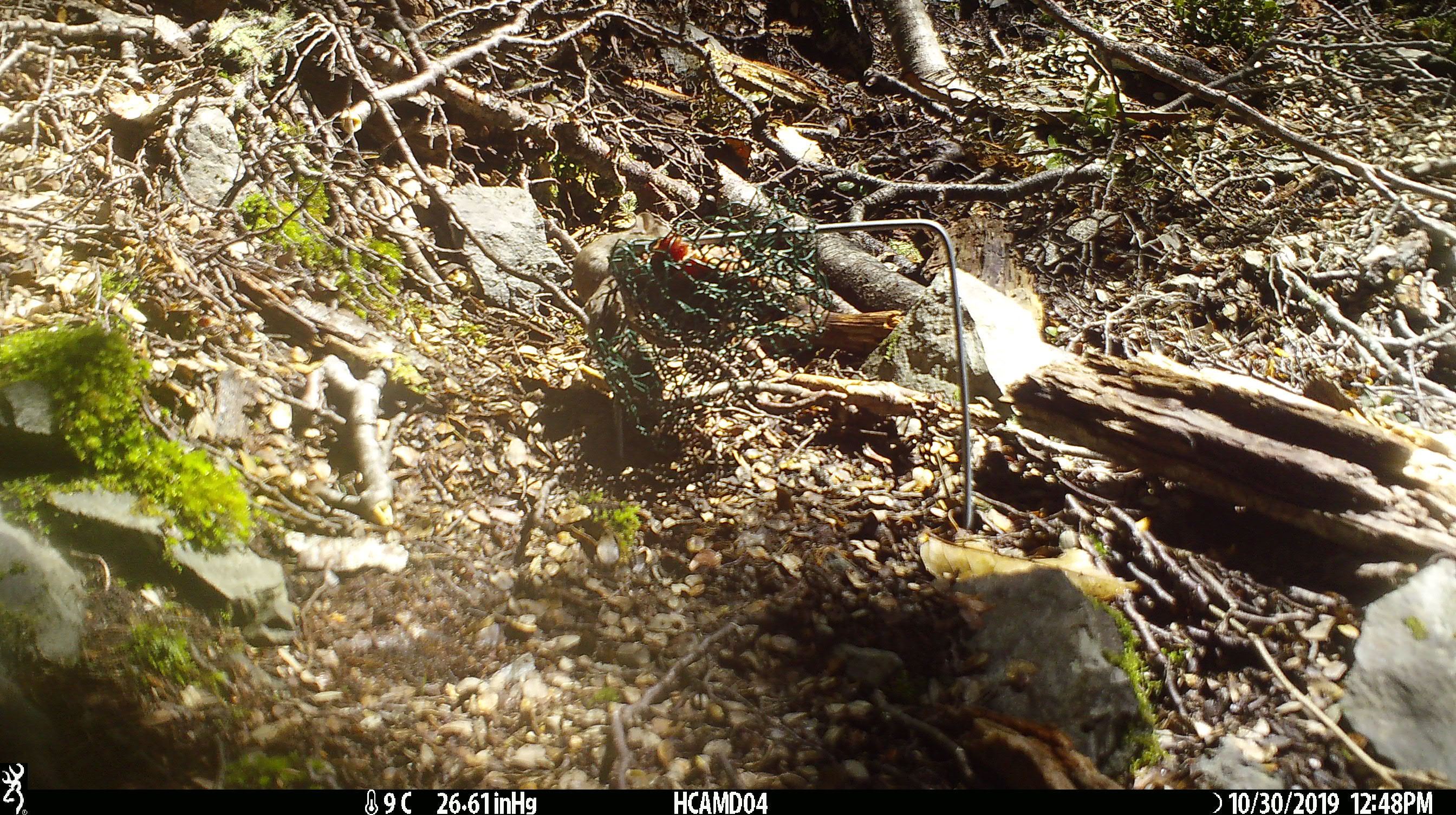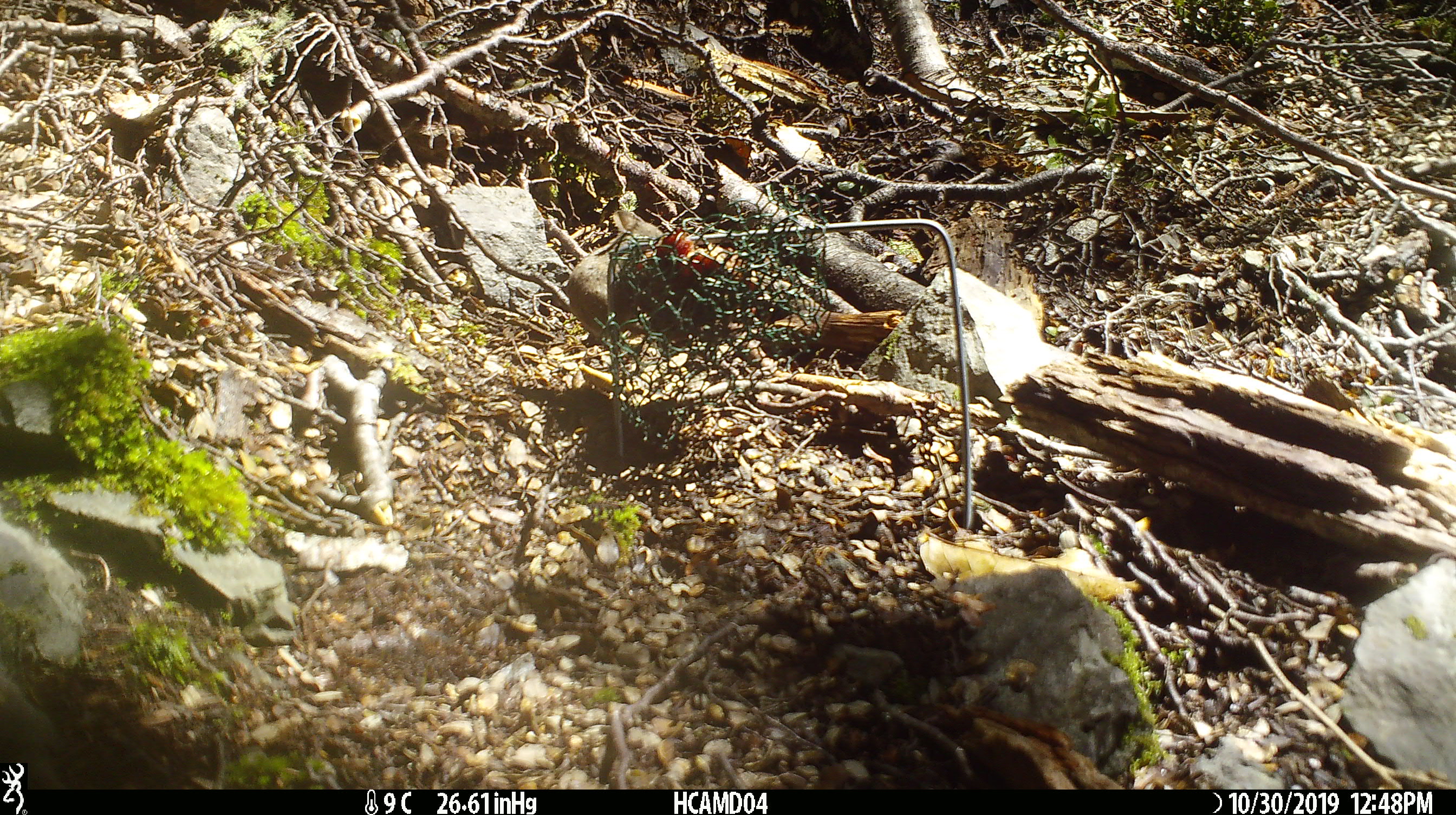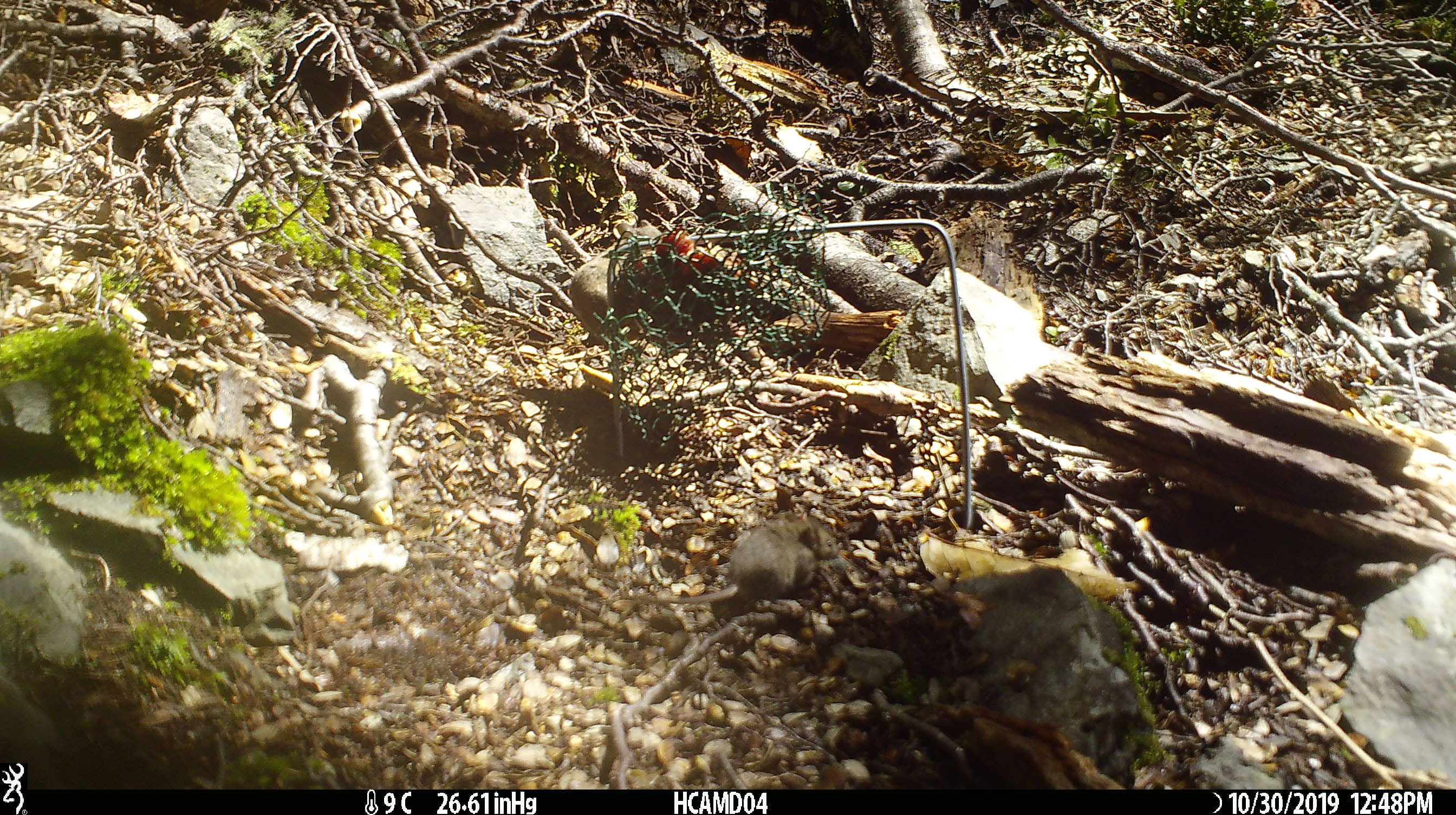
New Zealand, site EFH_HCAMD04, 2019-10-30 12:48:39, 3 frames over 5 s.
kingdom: Animalia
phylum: Chordata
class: Mammalia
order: Rodentia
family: Muridae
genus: Mus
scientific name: Mus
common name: mouse